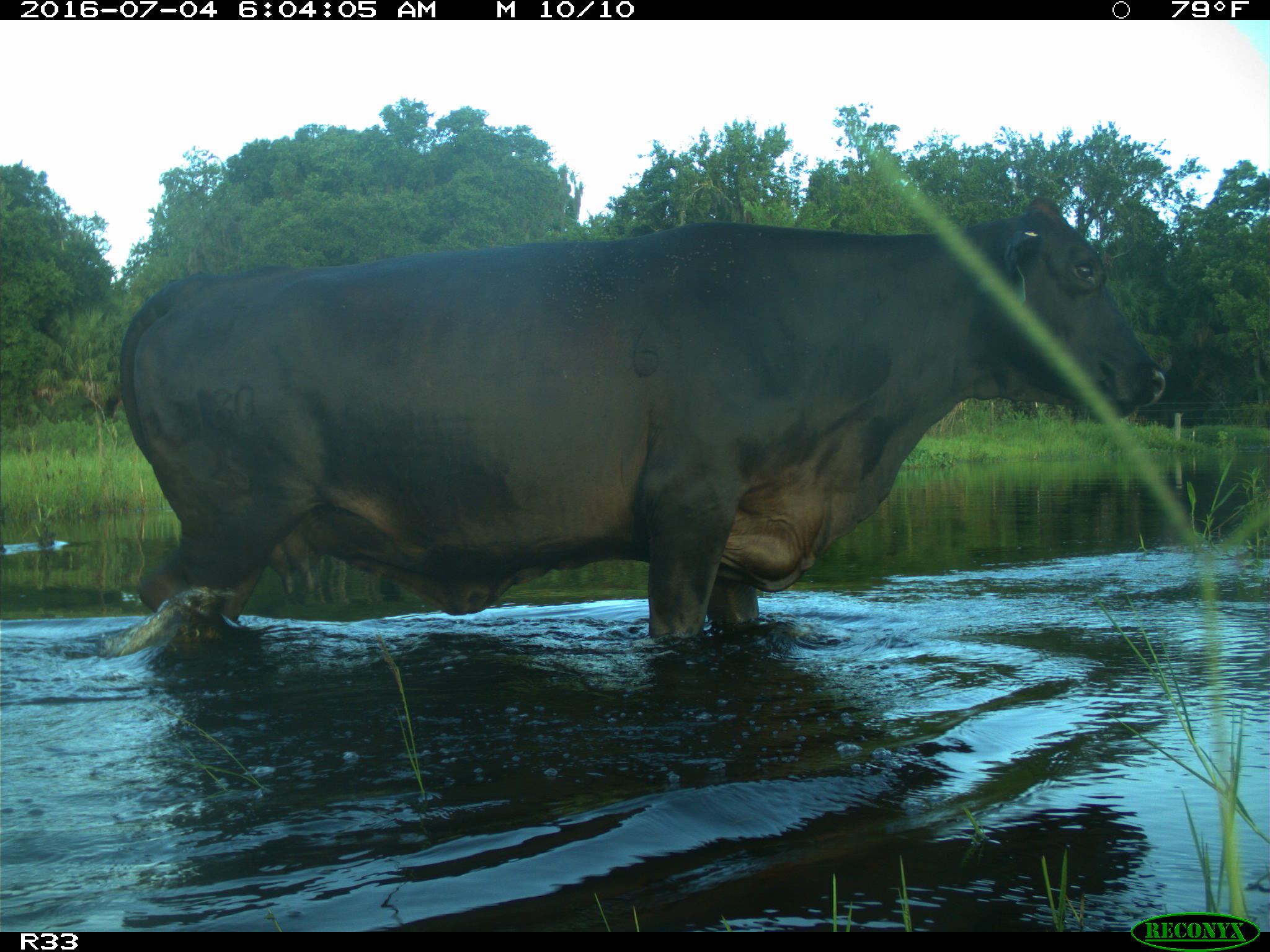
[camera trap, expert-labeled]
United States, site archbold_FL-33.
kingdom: Animalia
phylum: Chordata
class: Mammalia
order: Artiodactyla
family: Bovidae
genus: Bos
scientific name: Bos taurus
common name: domestic cow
Bos taurus (domestic cow).